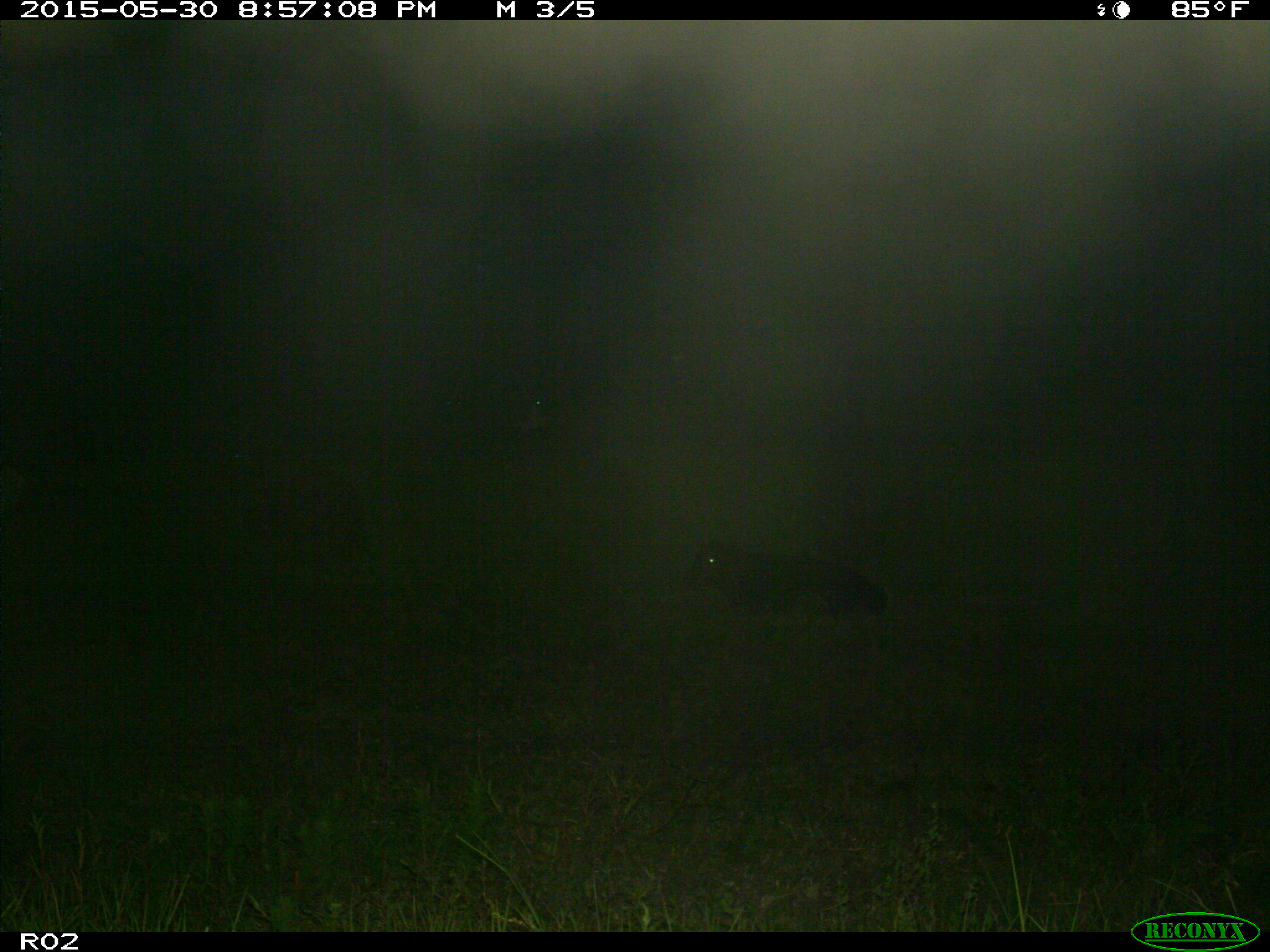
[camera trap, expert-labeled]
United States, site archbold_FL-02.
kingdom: Animalia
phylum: Chordata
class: Mammalia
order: Artiodactyla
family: Bovidae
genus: Bos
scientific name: Bos taurus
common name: domestic cow